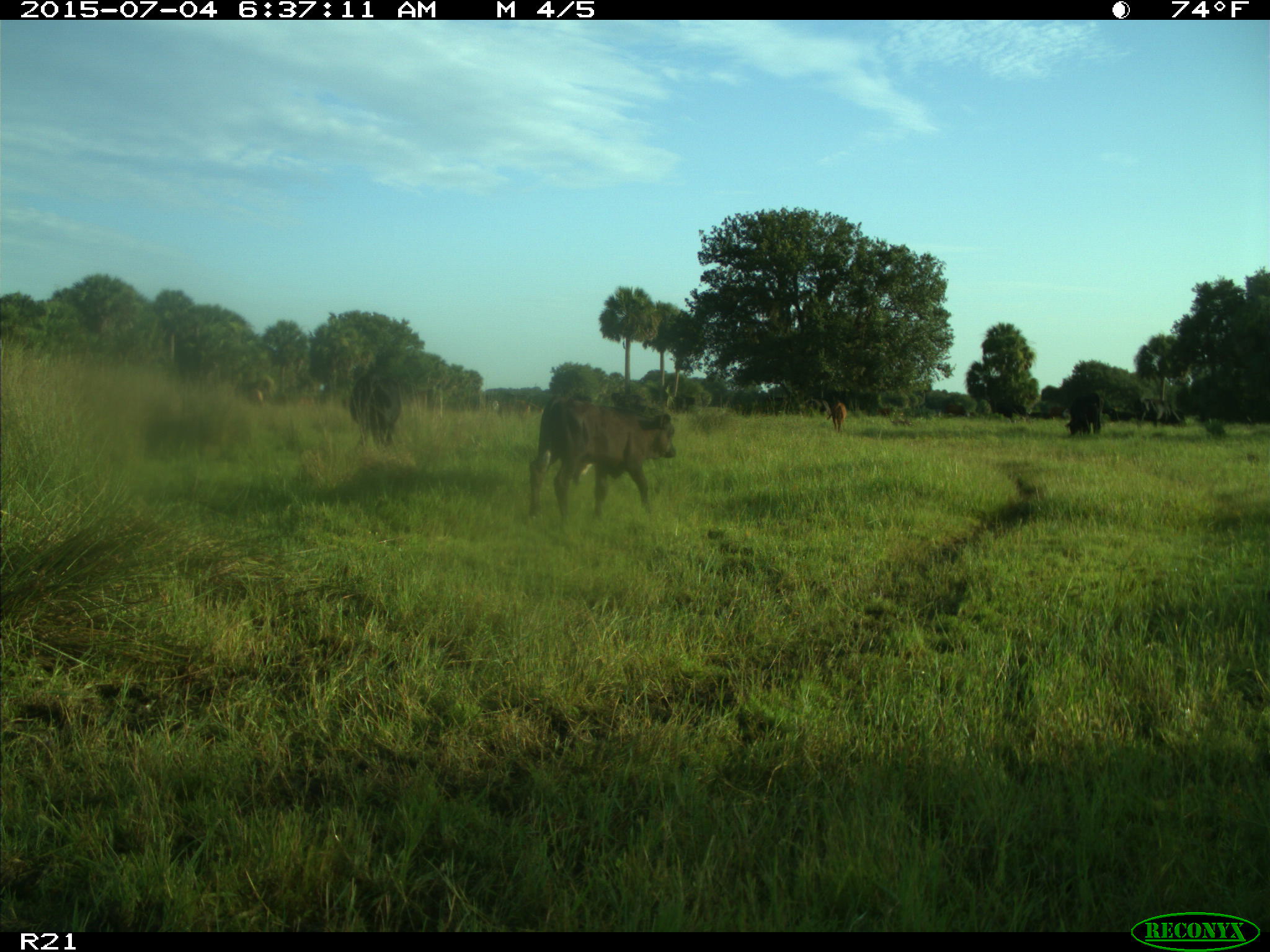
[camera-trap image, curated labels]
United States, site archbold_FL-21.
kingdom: Animalia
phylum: Chordata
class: Mammalia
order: Artiodactyla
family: Bovidae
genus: Bos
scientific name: Bos taurus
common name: domestic cow